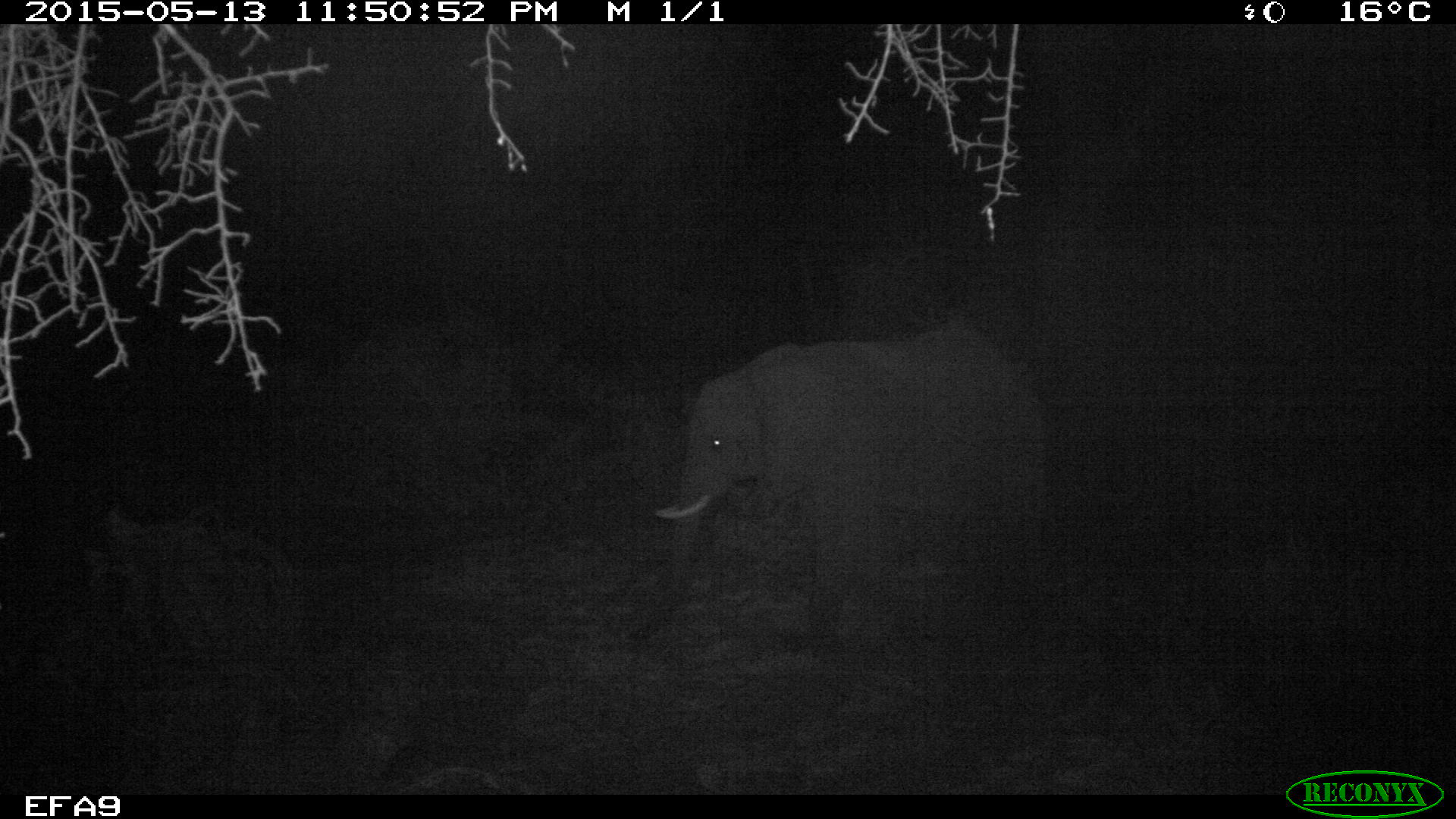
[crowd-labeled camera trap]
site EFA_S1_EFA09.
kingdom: Animalia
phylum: Chordata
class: Mammalia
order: Proboscidea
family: Elephantidae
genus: Loxodonta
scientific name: Loxodonta africana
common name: african bush elephant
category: elephant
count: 1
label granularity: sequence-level